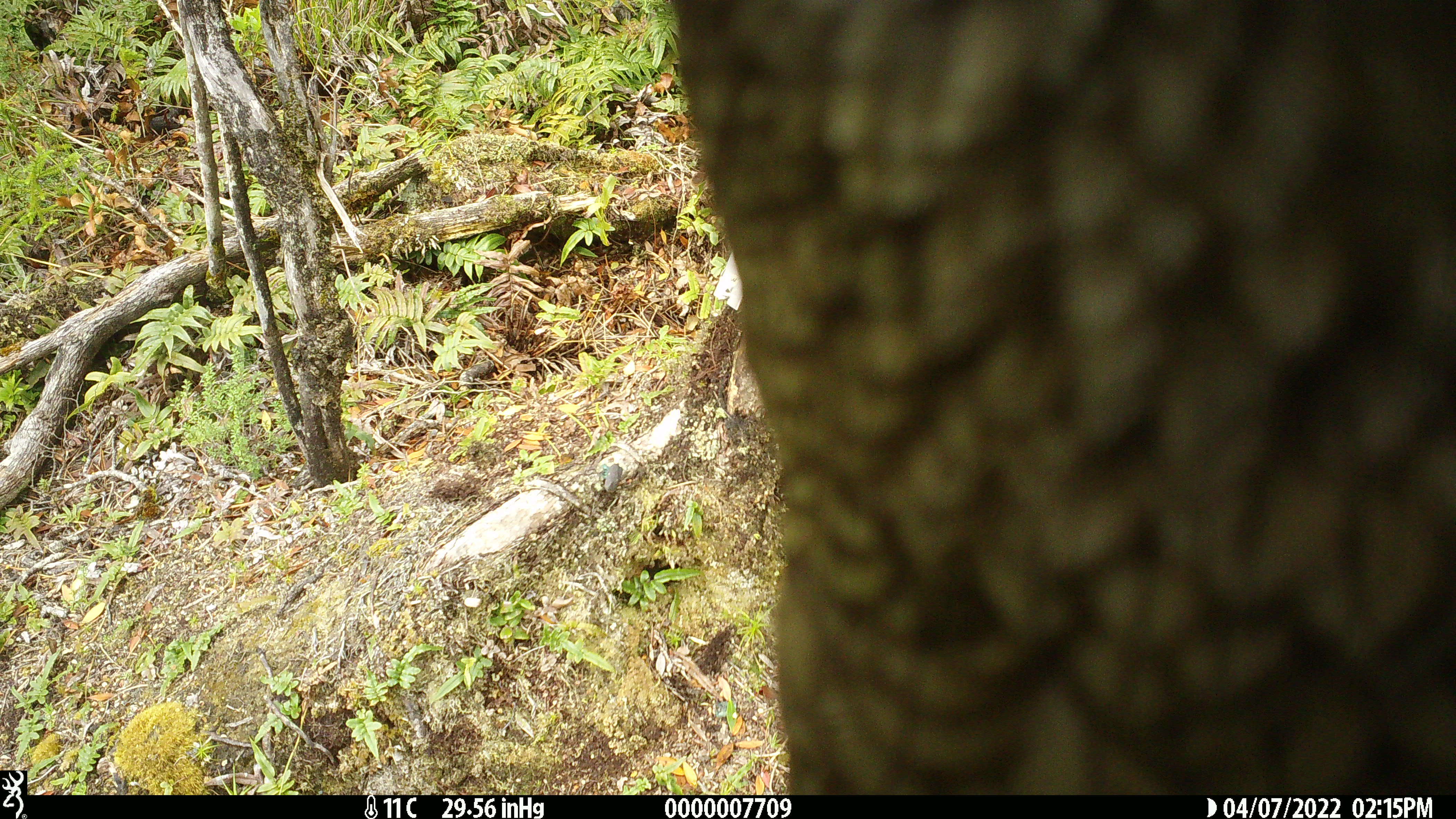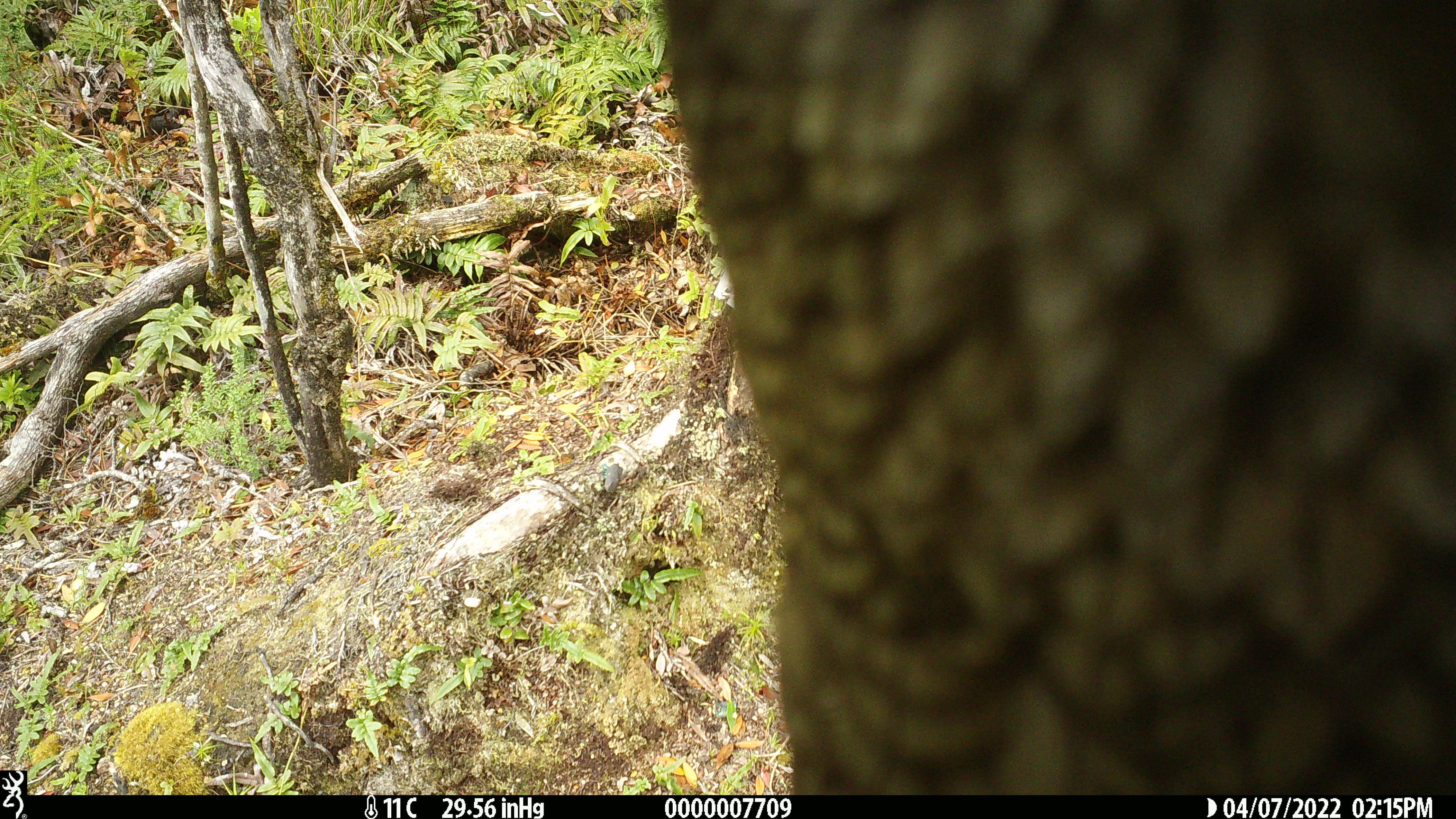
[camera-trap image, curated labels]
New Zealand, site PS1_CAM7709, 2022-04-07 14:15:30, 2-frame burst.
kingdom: Animalia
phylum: Chordata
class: Aves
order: Psittaciformes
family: Strigopidae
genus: Nestor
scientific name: Nestor notabilis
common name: kea